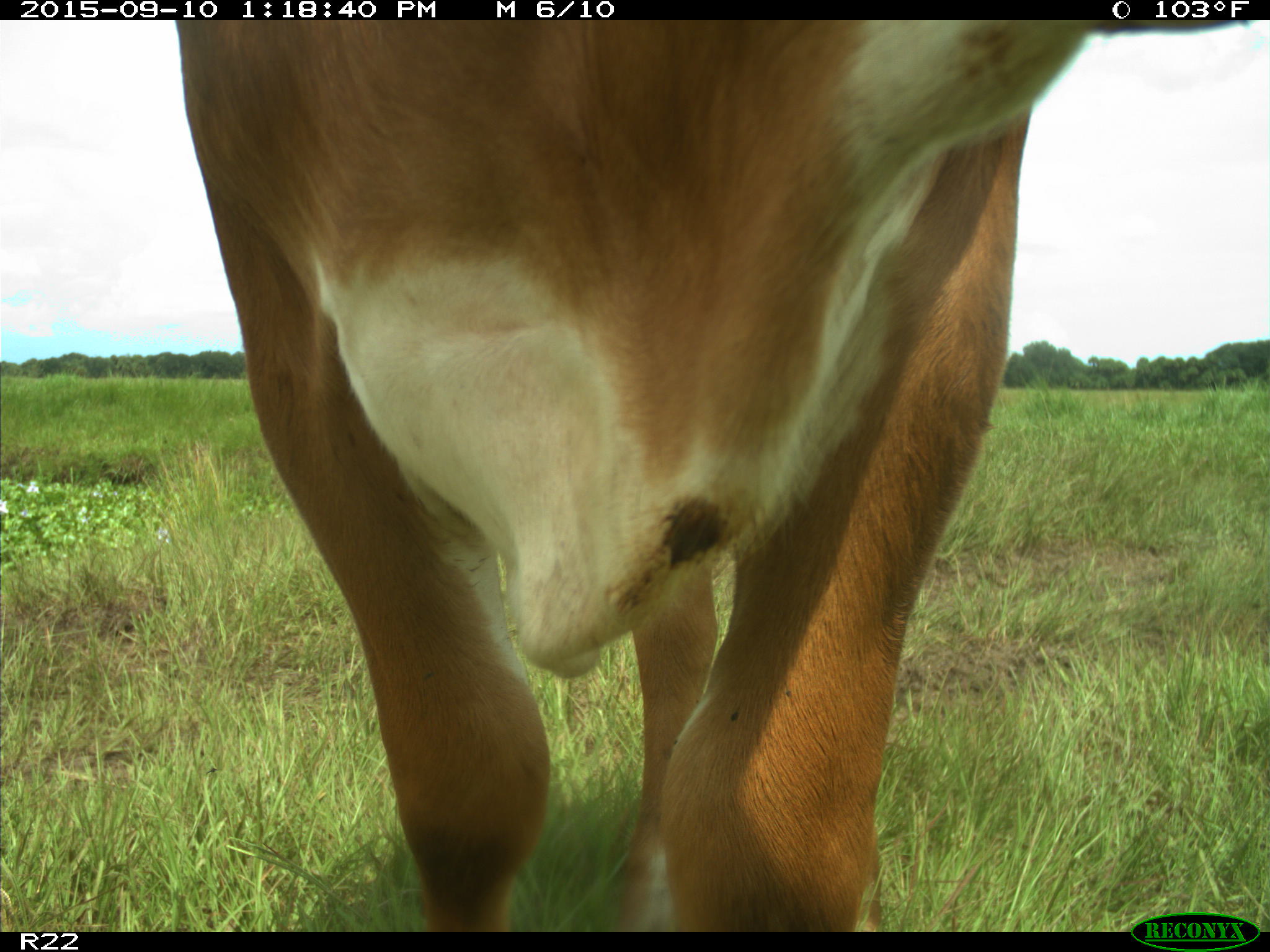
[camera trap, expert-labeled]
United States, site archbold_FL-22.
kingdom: Animalia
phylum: Chordata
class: Mammalia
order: Artiodactyla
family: Bovidae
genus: Bos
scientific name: Bos taurus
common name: domestic cow